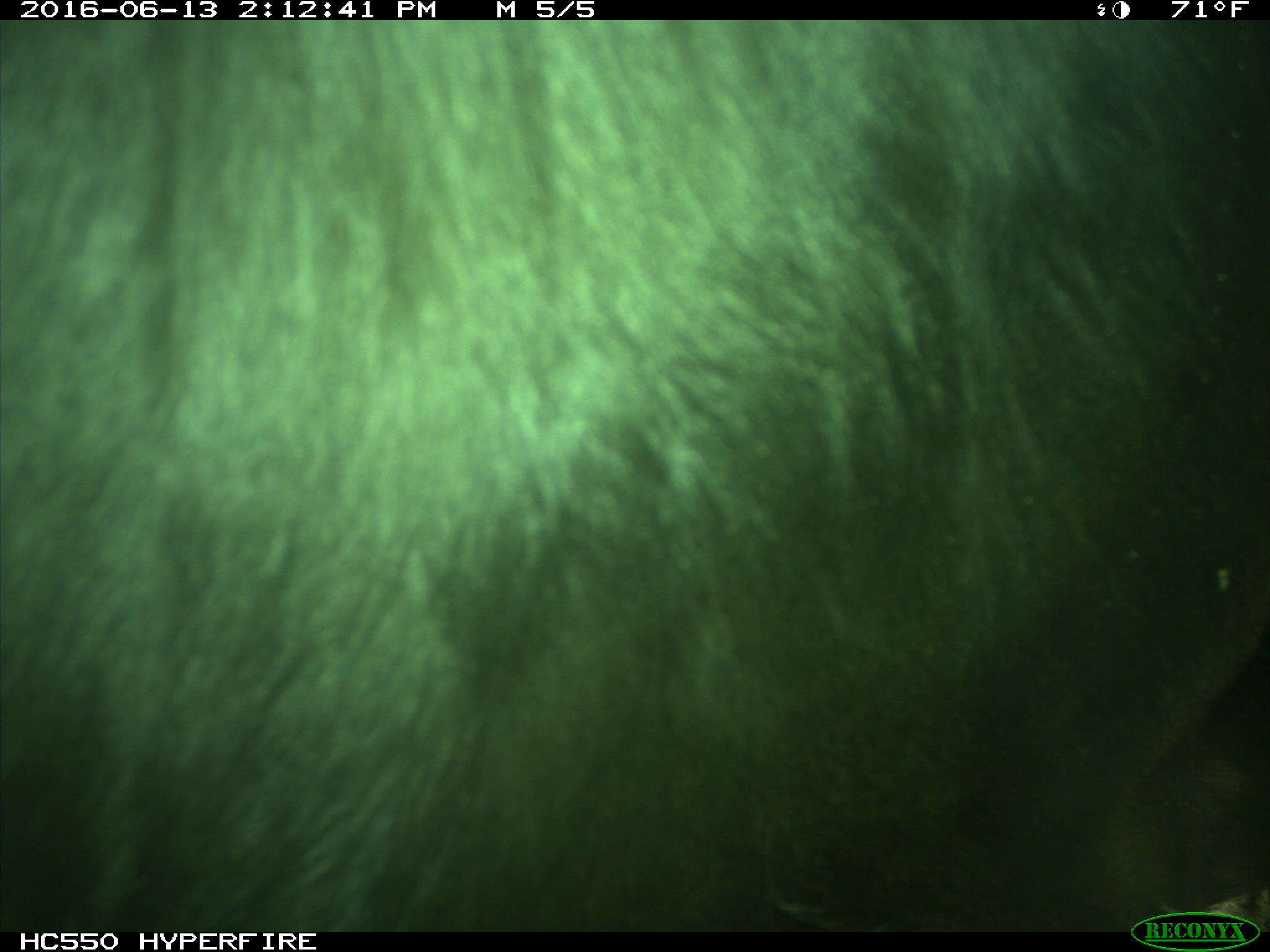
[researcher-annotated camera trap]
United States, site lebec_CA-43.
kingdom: Animalia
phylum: Chordata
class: Mammalia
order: Artiodactyla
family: Bovidae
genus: Bos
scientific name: Bos taurus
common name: domestic cow